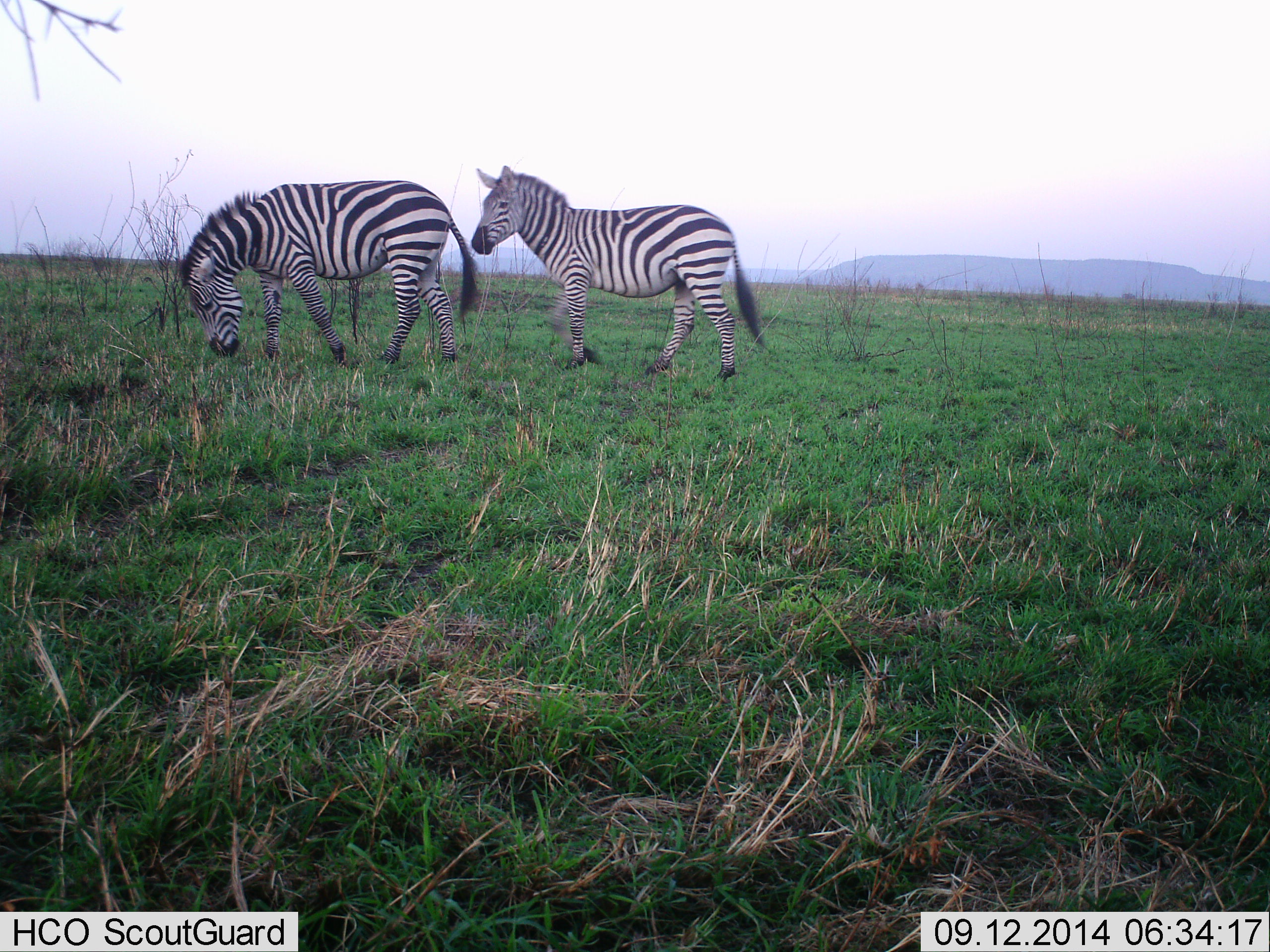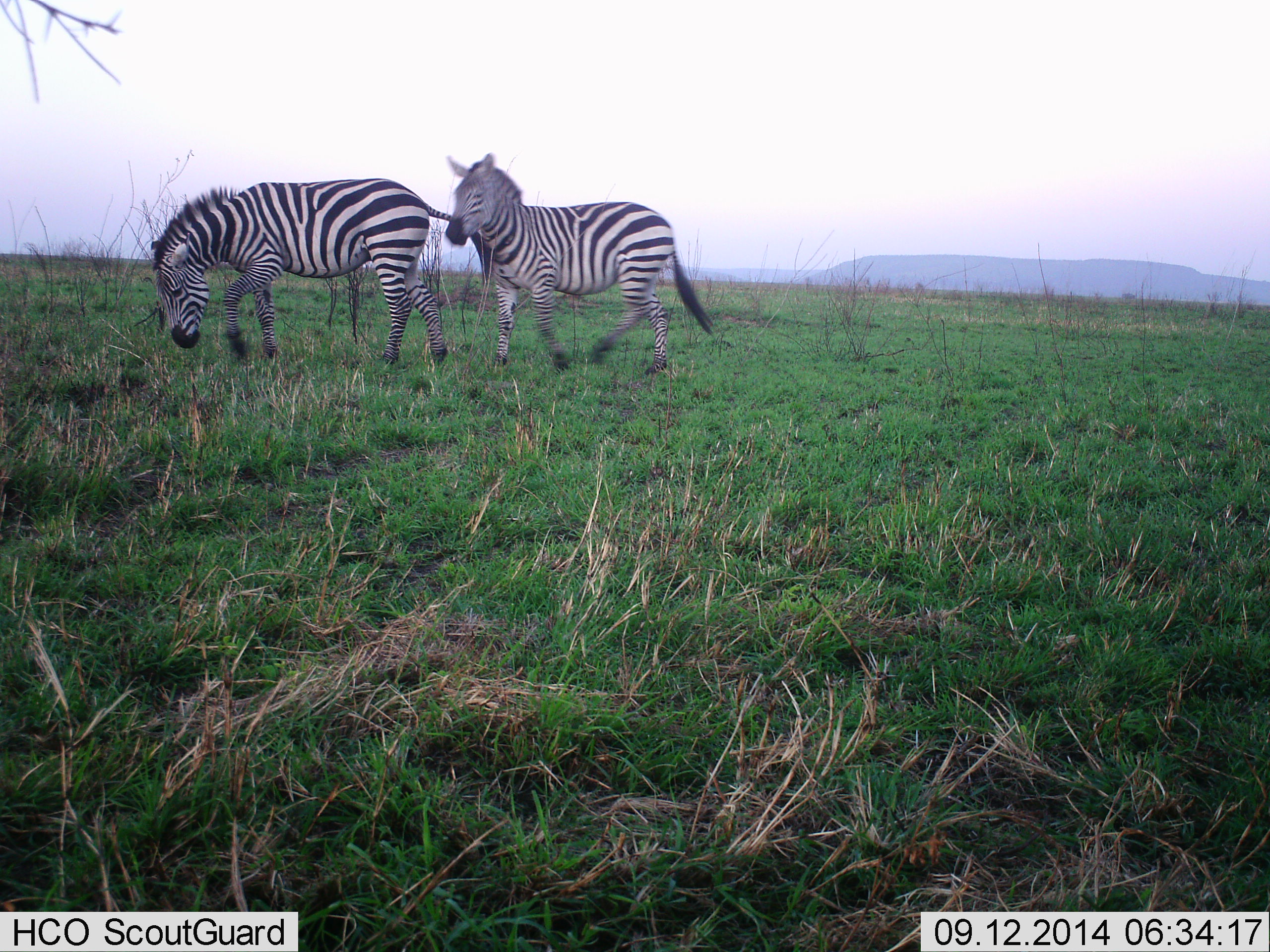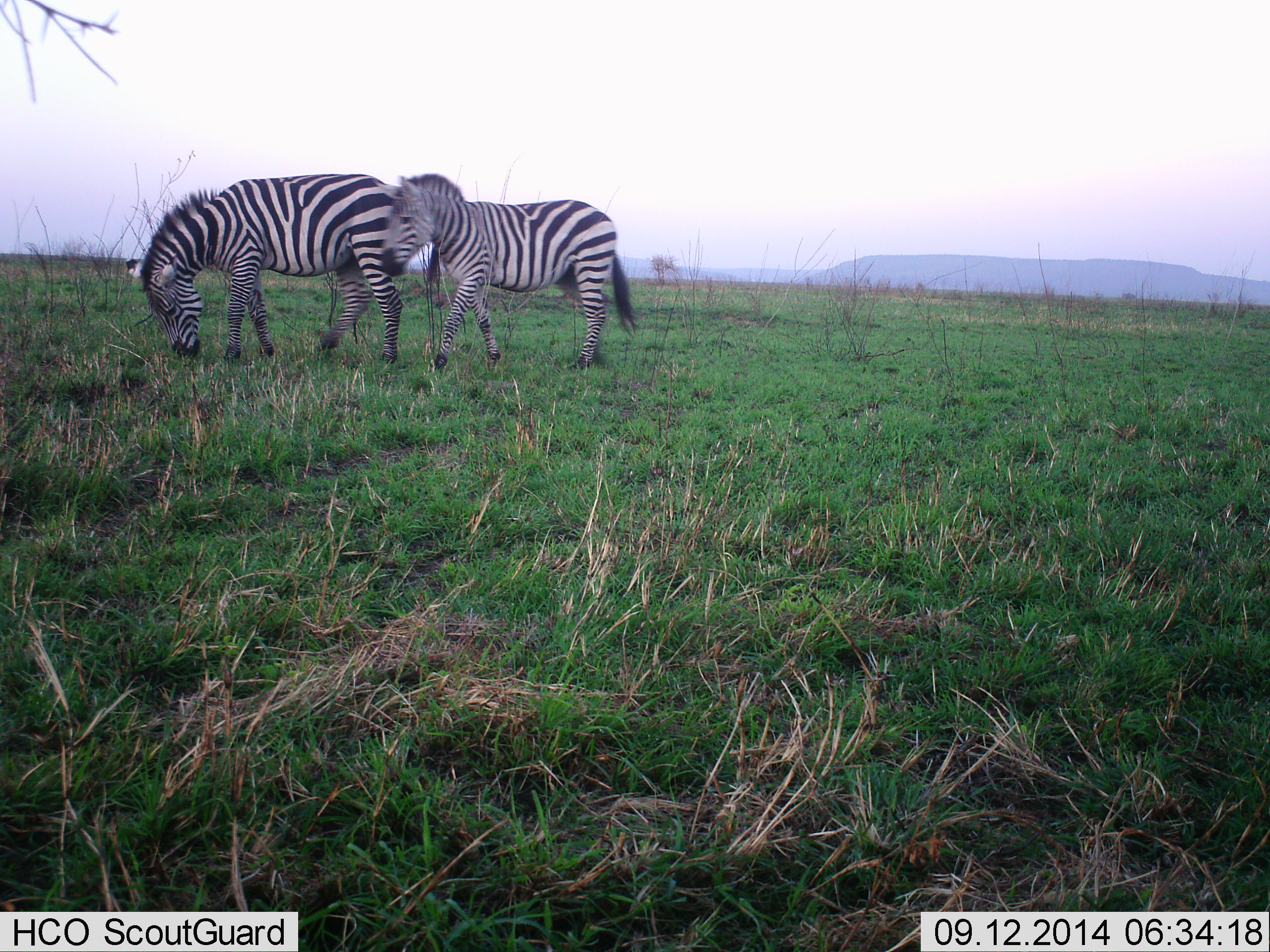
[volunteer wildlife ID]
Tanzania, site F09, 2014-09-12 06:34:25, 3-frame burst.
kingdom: Animalia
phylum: Chordata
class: Mammalia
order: Perissodactyla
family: Equidae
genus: Equus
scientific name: Equus quagga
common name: plains zebra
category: zebra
Zebra (plains zebra) (Equus quagga), count 2. Behavior (volunteer vote fractions): standing 40%, resting 0%, moving 70%, interacting 0%. Young present (vote fraction): 0%. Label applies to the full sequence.